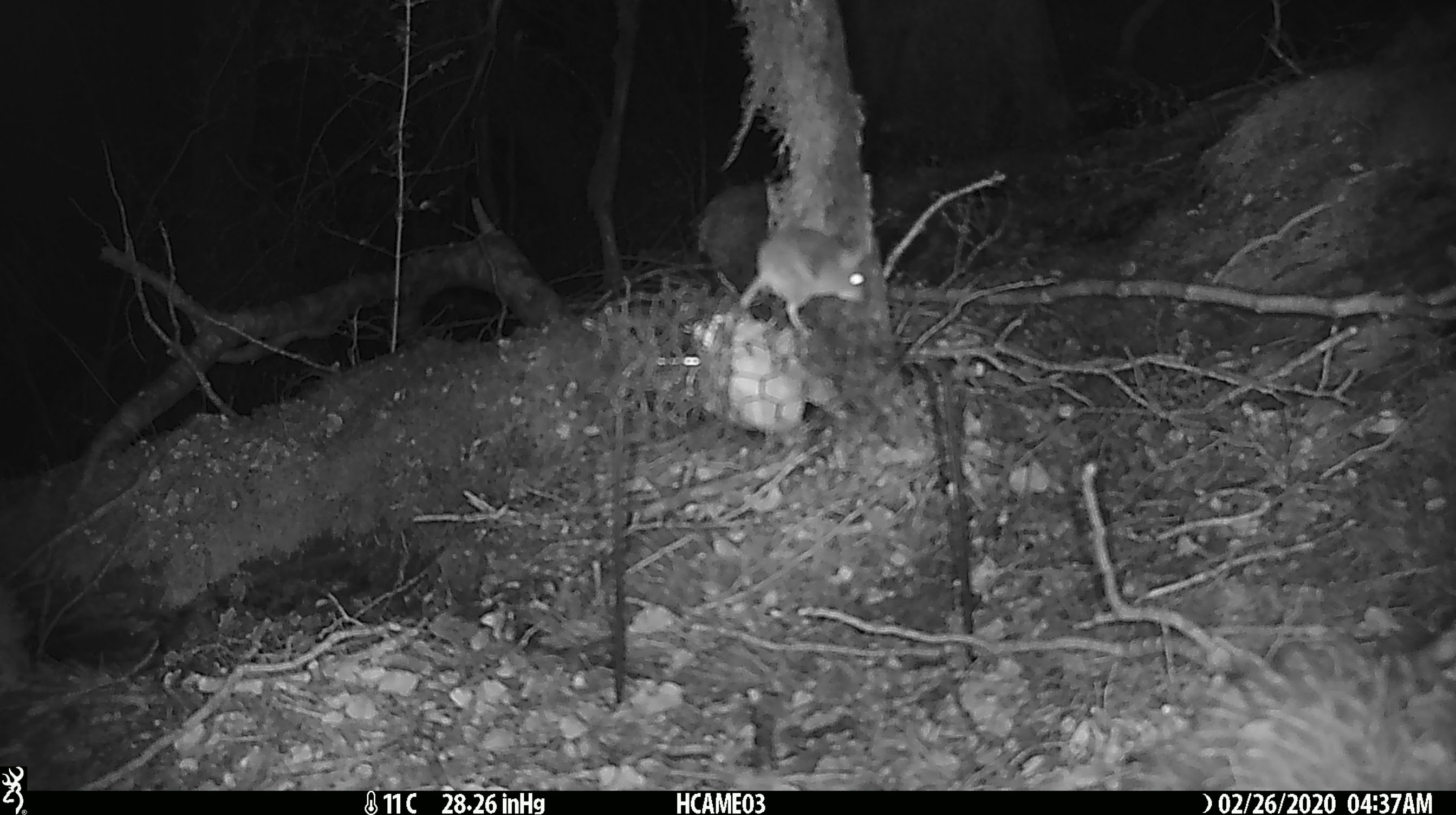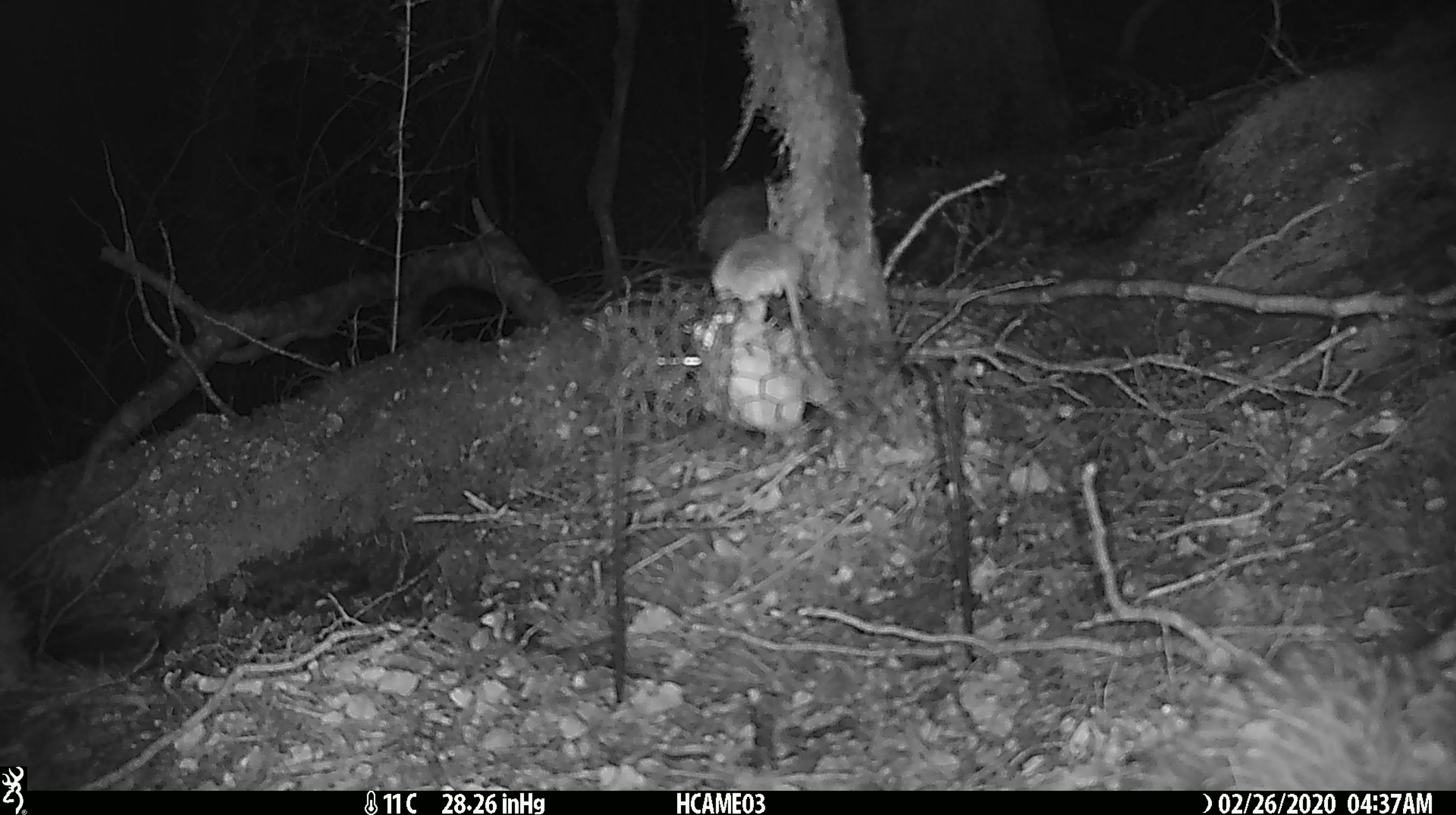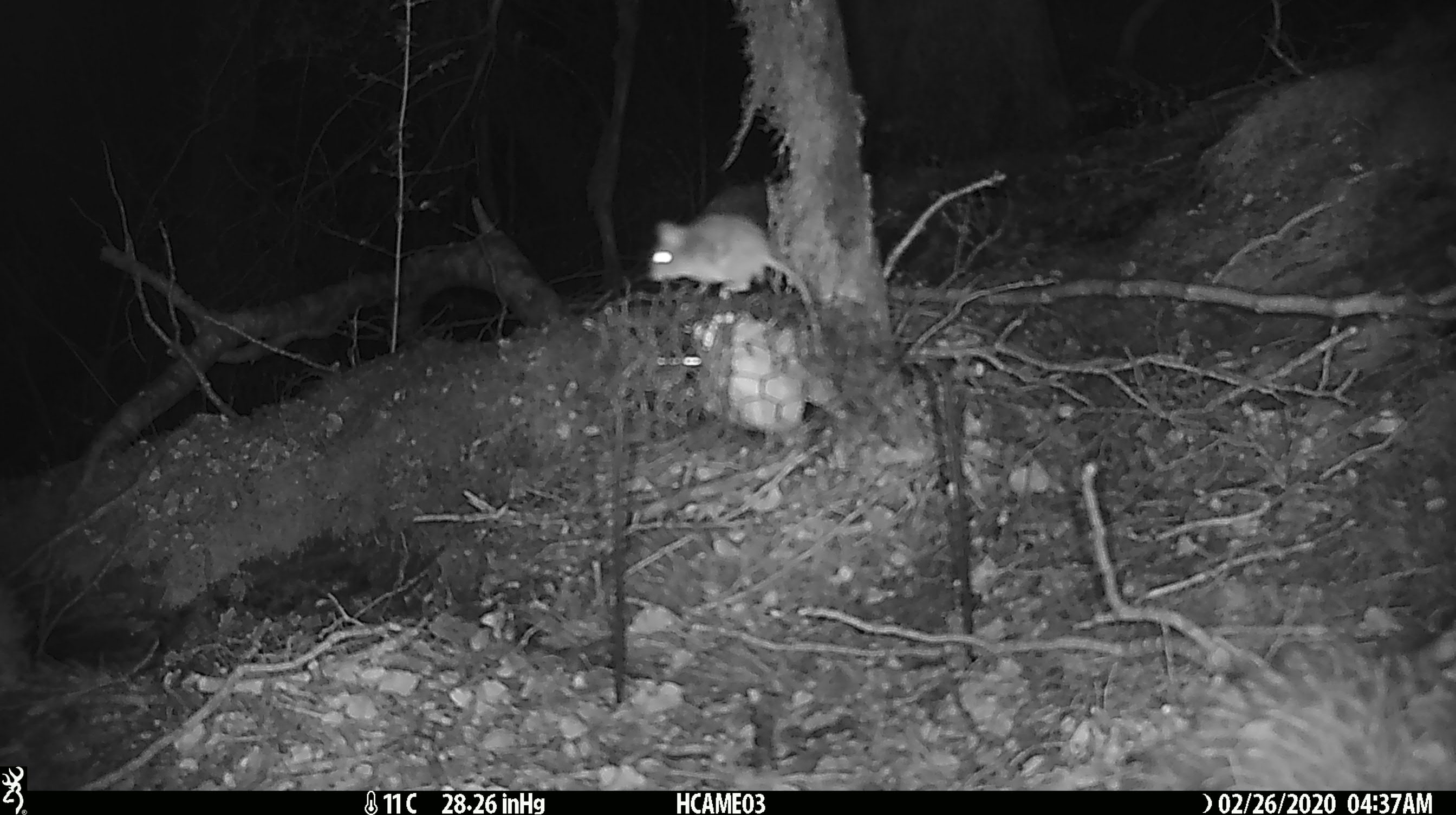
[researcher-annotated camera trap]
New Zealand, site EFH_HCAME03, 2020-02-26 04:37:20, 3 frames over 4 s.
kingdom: Animalia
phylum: Chordata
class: Mammalia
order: Rodentia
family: Muridae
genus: Mus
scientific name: Mus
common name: mouse